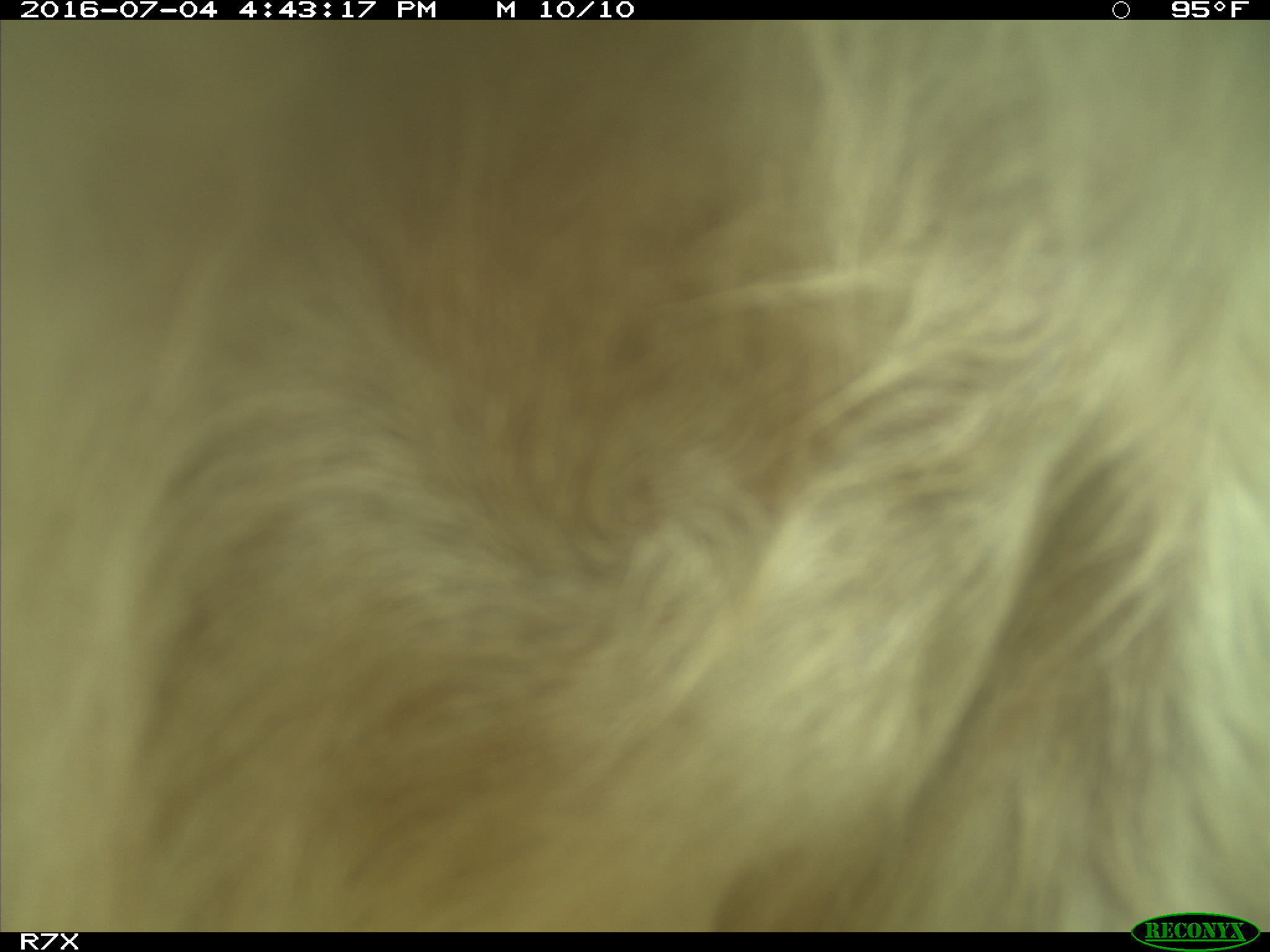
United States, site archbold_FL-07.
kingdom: Animalia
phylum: Chordata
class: Mammalia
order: Artiodactyla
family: Bovidae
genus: Bos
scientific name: Bos taurus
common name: domestic cow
Bos taurus (domestic cow).